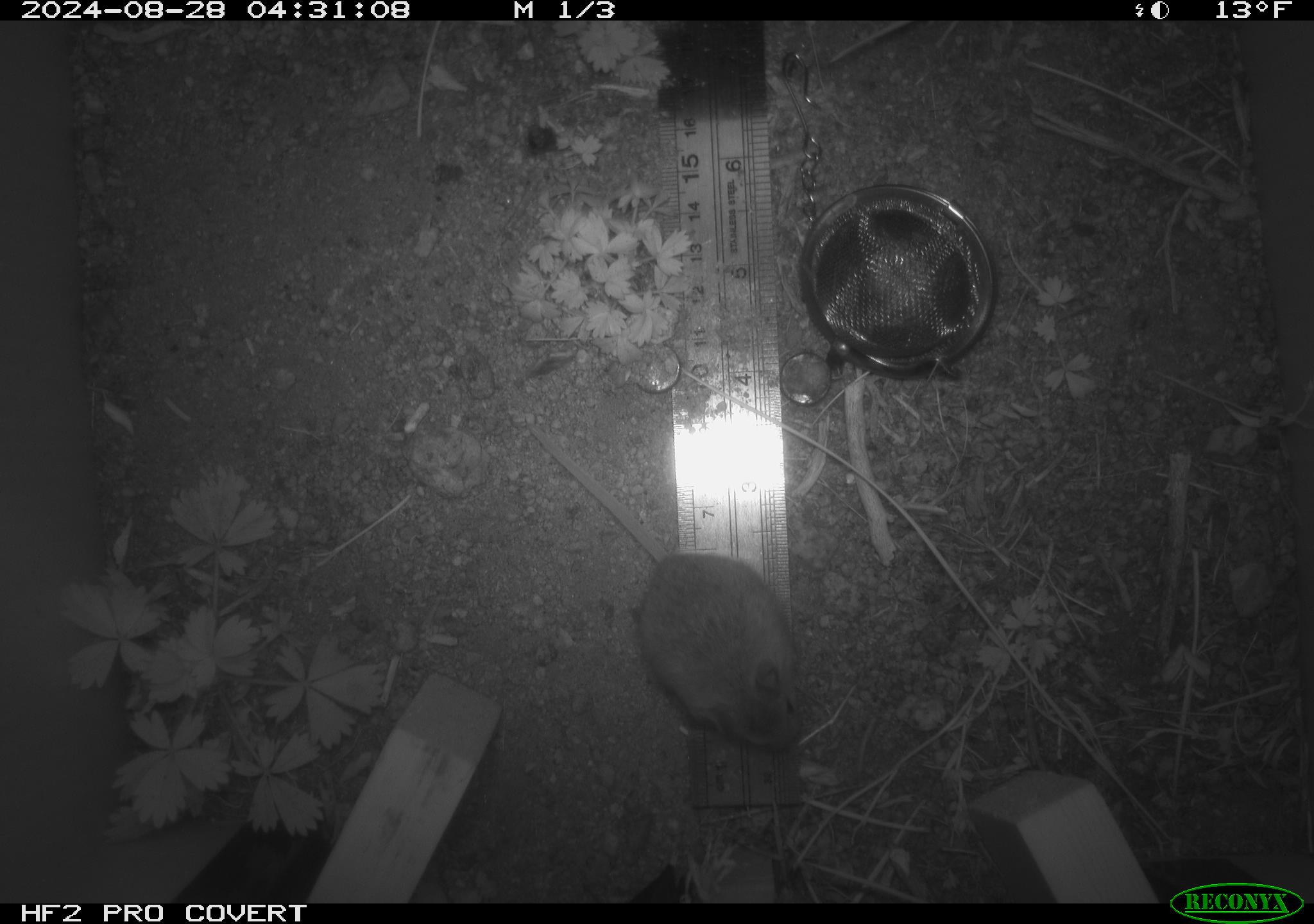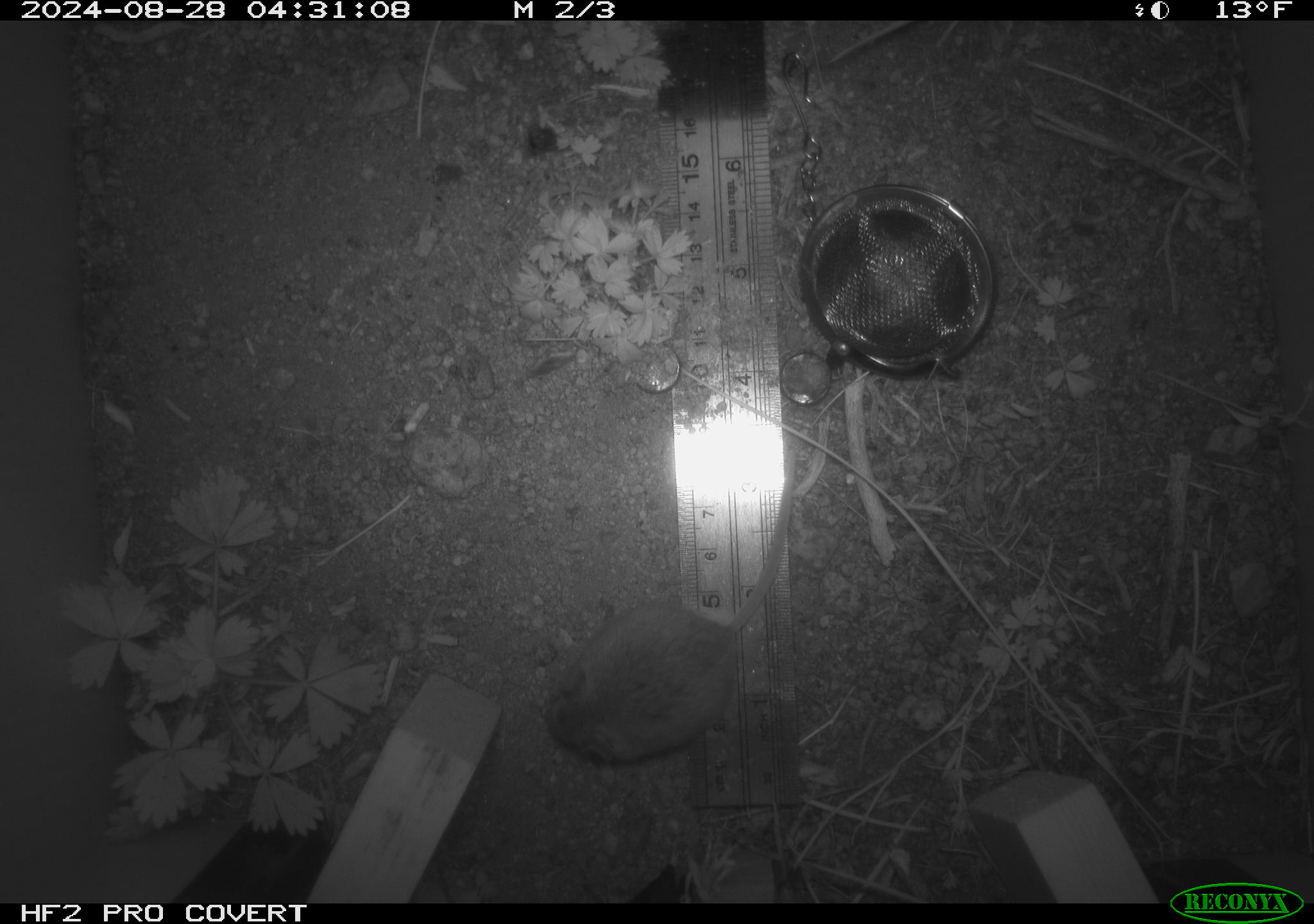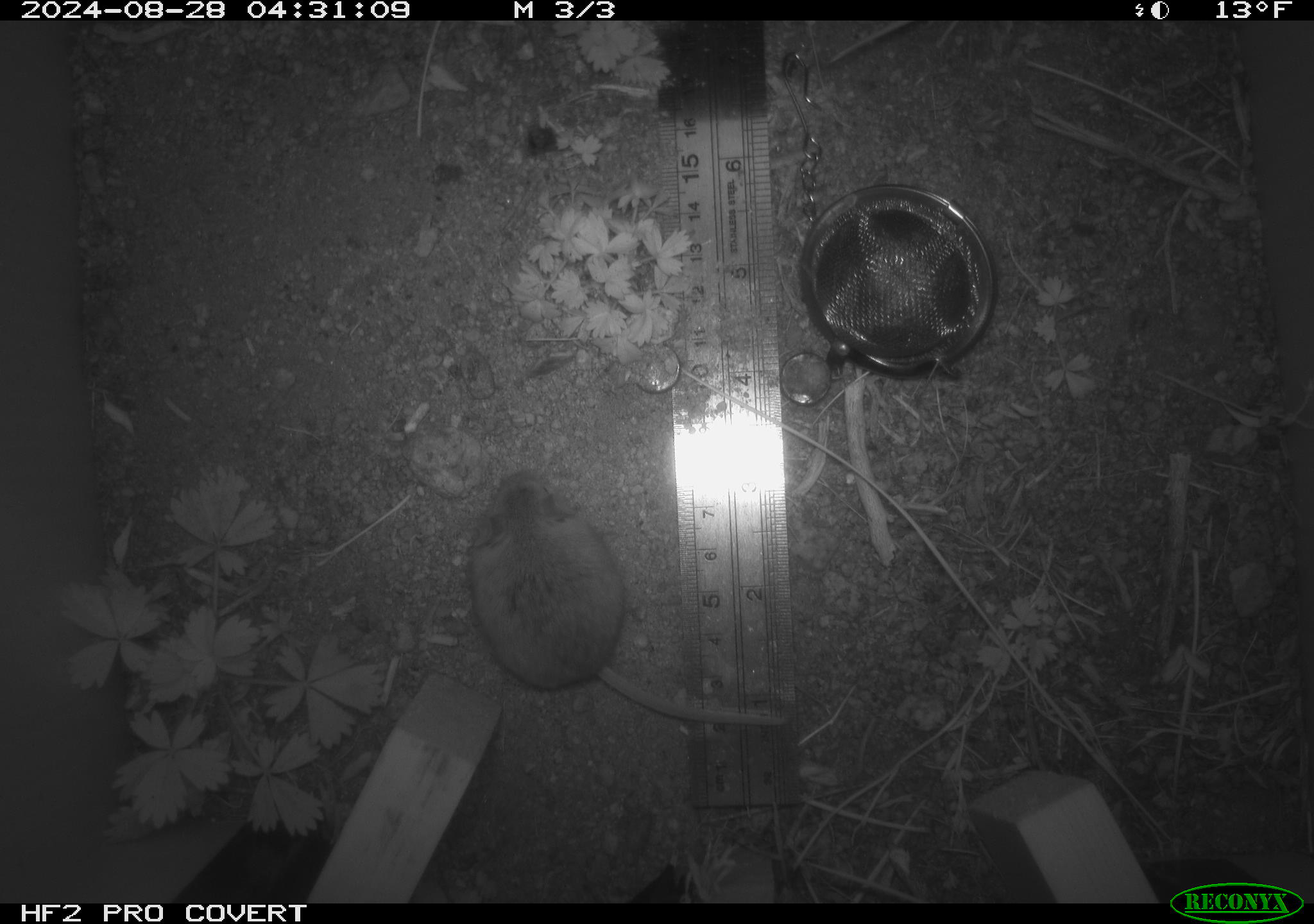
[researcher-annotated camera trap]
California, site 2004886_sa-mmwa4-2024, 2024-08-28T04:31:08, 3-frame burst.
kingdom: Animalia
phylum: Chordata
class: Mammalia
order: Rodentia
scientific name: Rodentia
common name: mouse species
Mouse species (Rodentia).